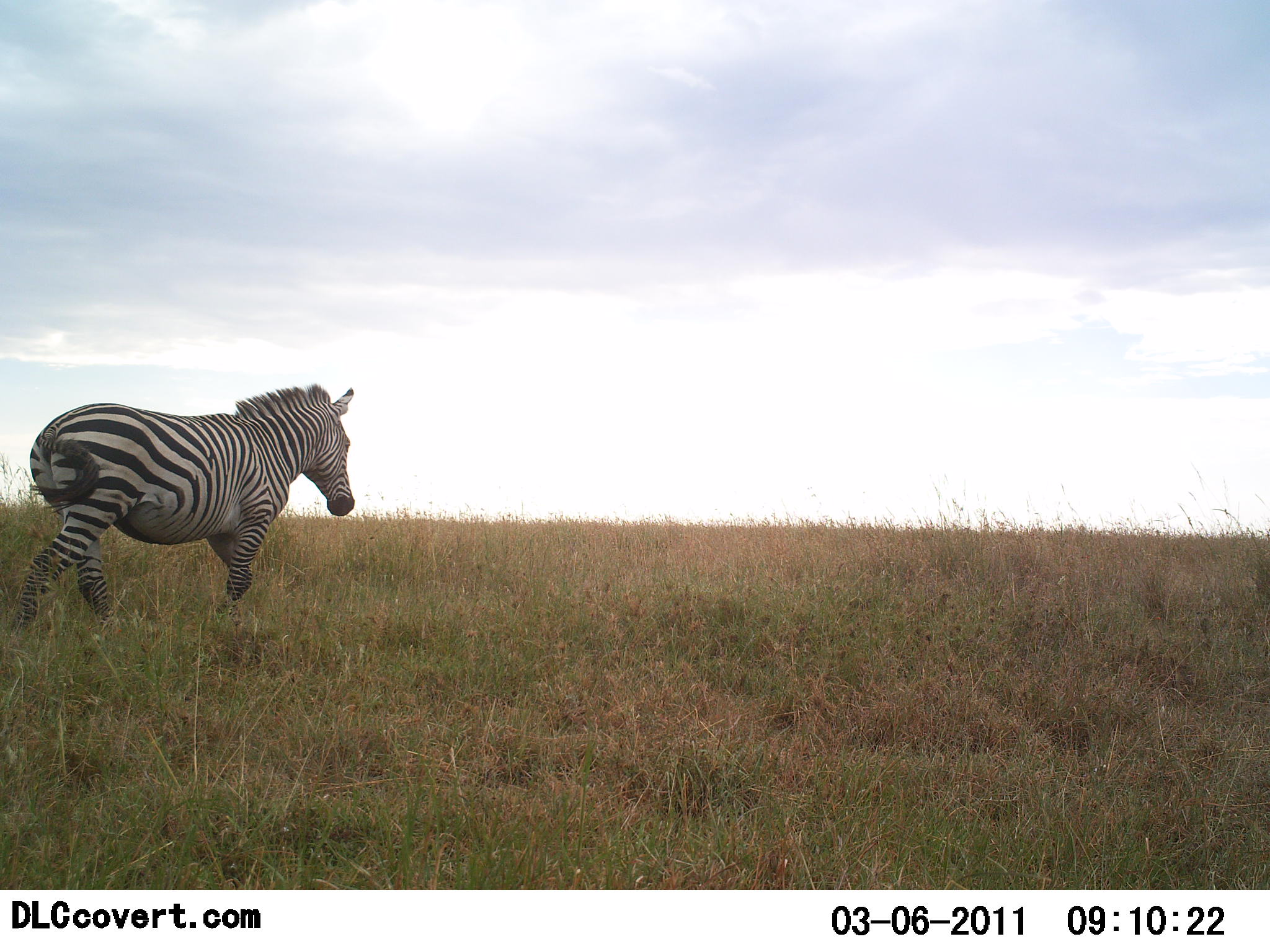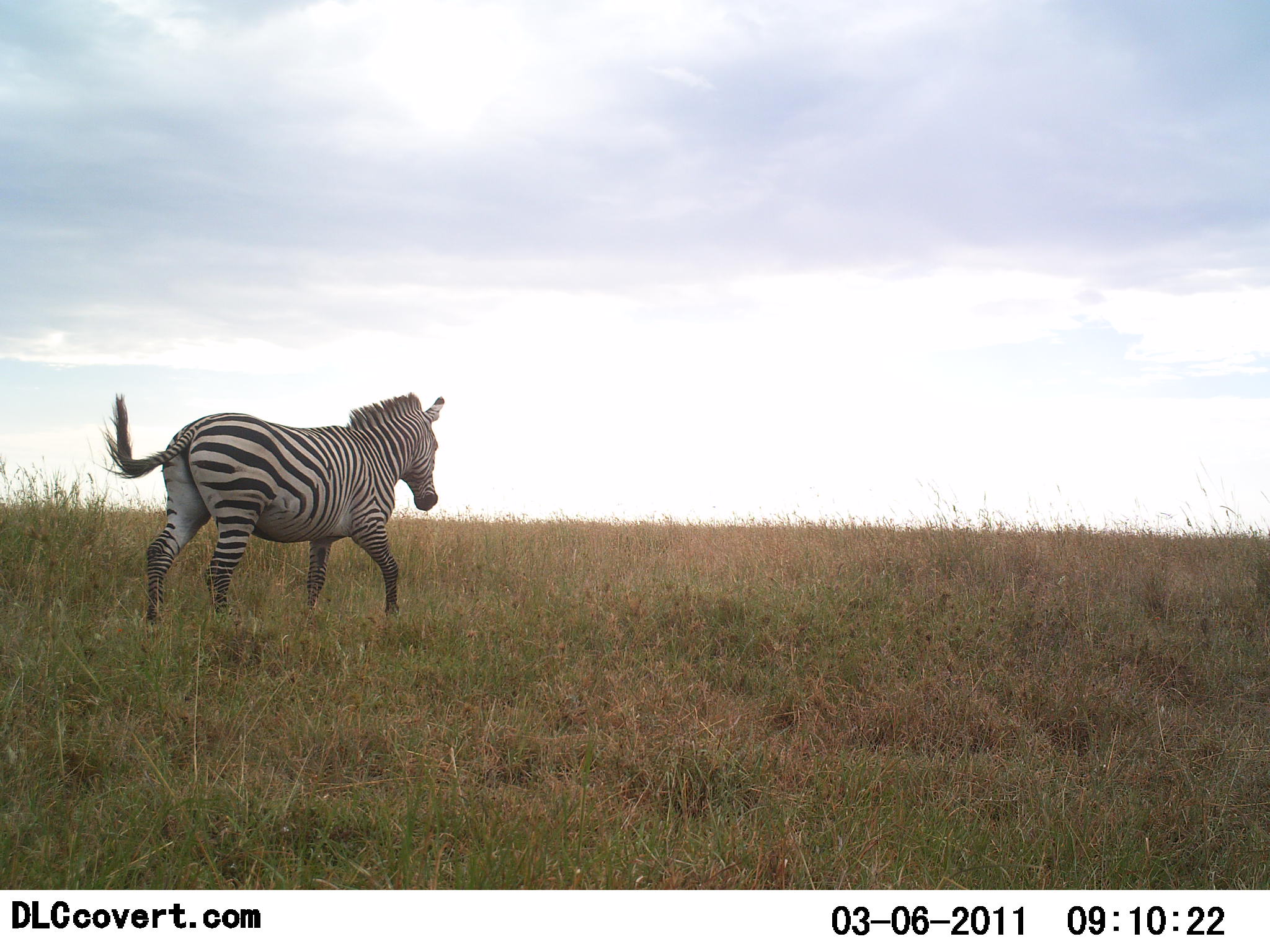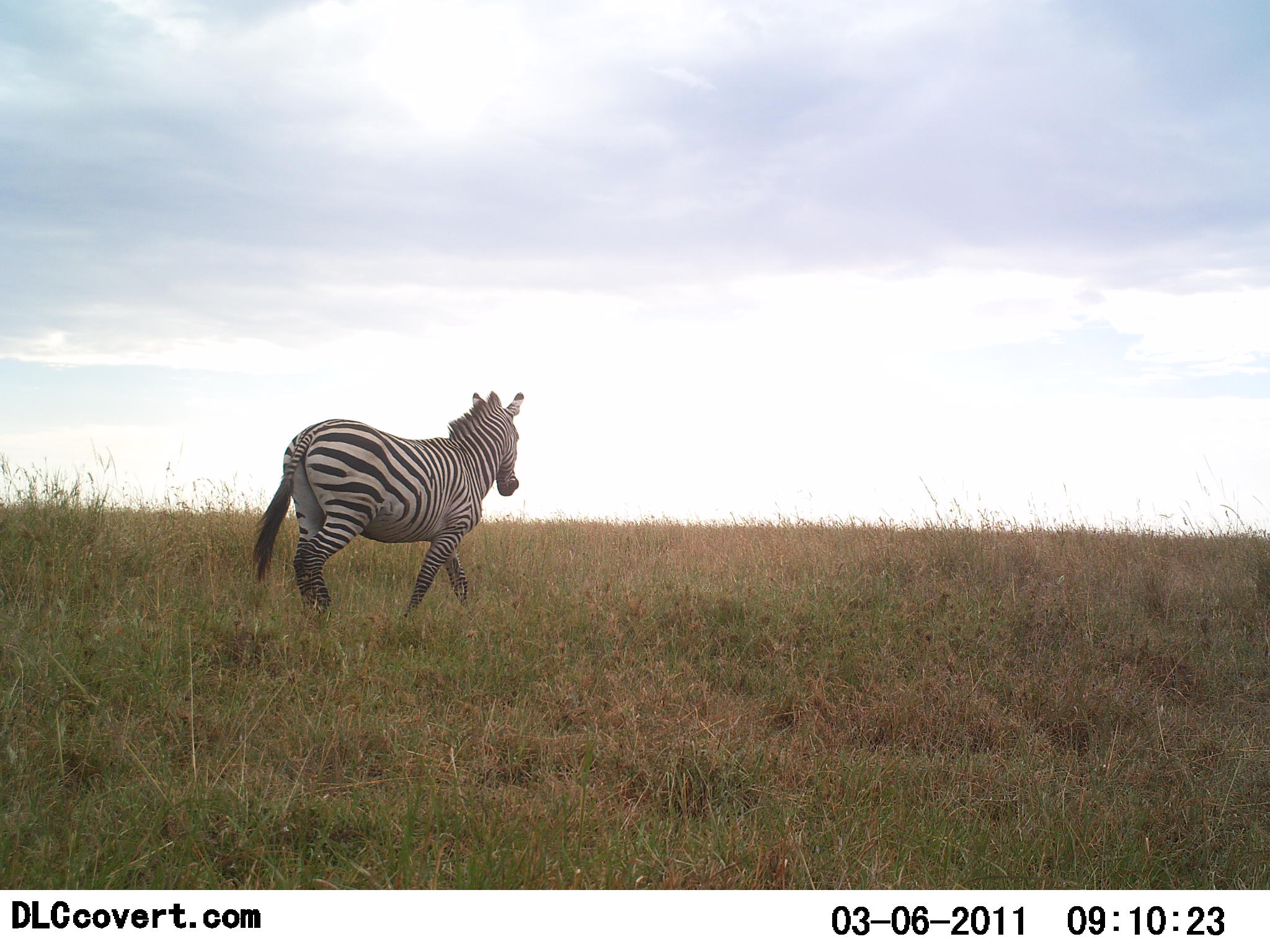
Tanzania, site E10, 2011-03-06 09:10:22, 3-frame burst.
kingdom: Animalia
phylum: Chordata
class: Mammalia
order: Perissodactyla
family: Equidae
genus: Equus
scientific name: Equus quagga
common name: plains zebra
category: zebra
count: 1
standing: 8%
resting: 0%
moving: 100%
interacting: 0%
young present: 0%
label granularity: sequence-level